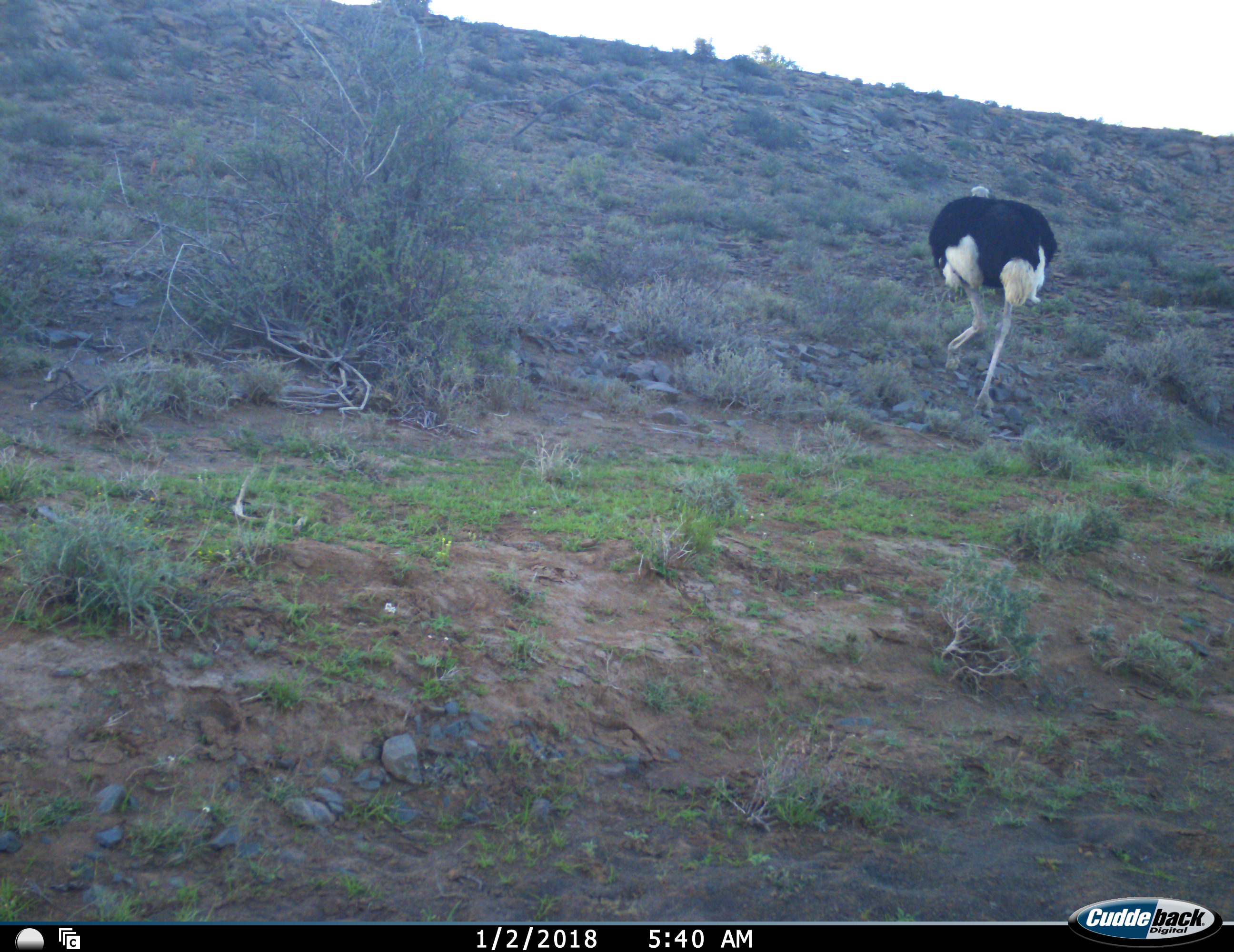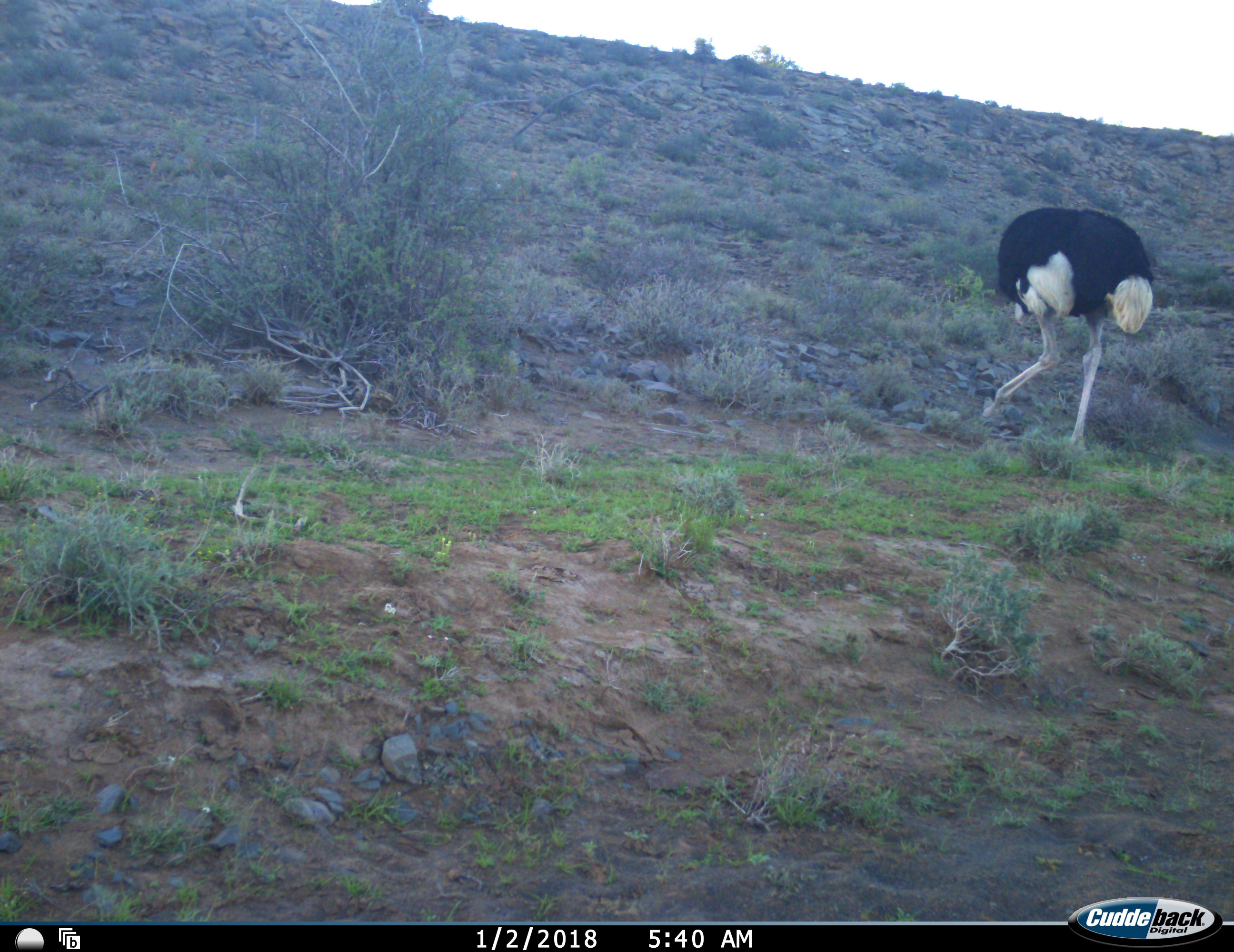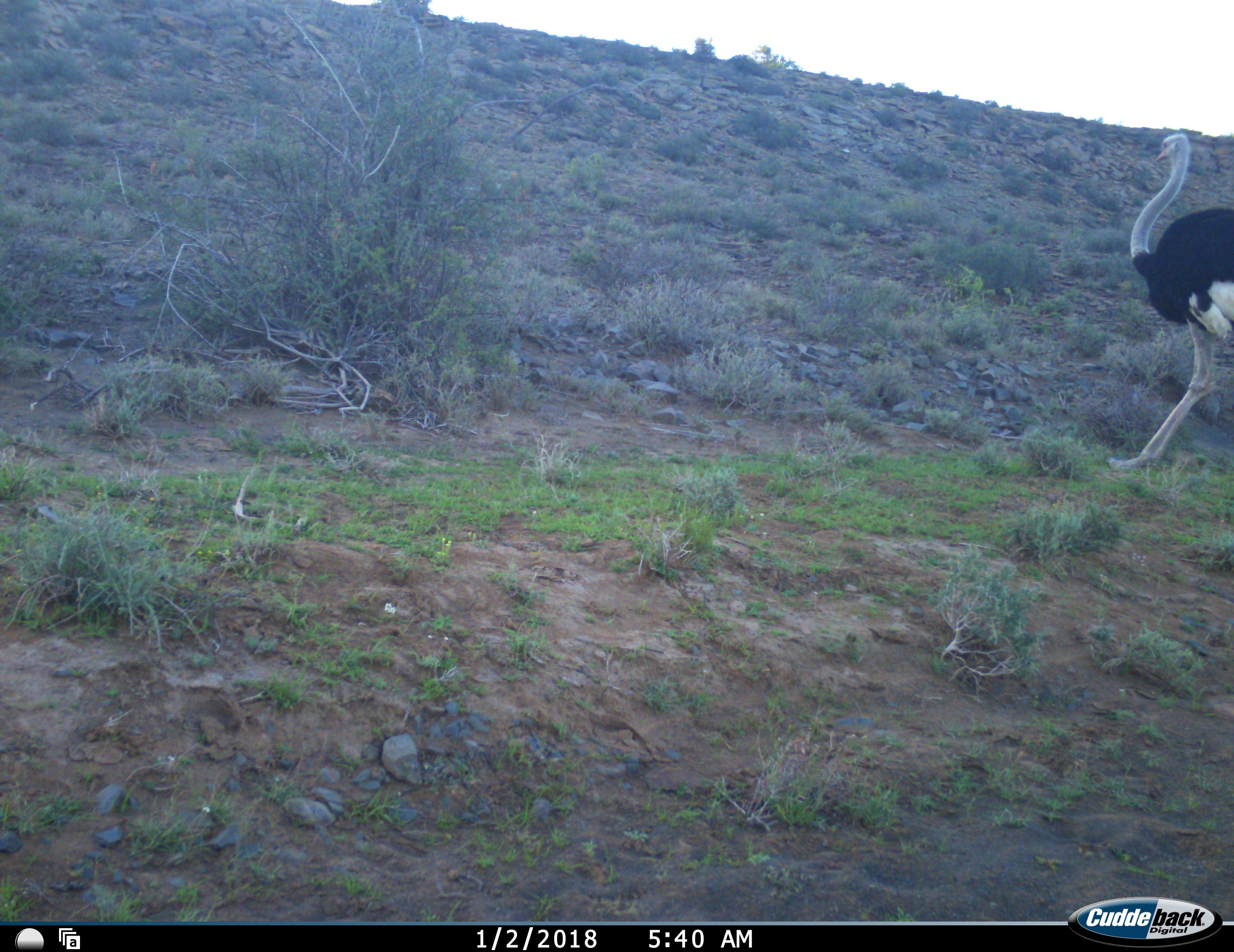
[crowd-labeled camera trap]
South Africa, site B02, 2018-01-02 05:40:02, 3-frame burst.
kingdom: Animalia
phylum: Chordata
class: Aves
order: Struthioniformes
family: Struthionidae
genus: Struthio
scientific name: Struthio camelus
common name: ostrich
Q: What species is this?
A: Ostrich (Struthio camelus).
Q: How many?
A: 1.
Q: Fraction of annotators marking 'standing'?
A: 20%.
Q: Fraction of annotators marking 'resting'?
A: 0%.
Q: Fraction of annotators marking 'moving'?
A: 100%.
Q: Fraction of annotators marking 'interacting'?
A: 0%.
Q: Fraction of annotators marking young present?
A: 0%.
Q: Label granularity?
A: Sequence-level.